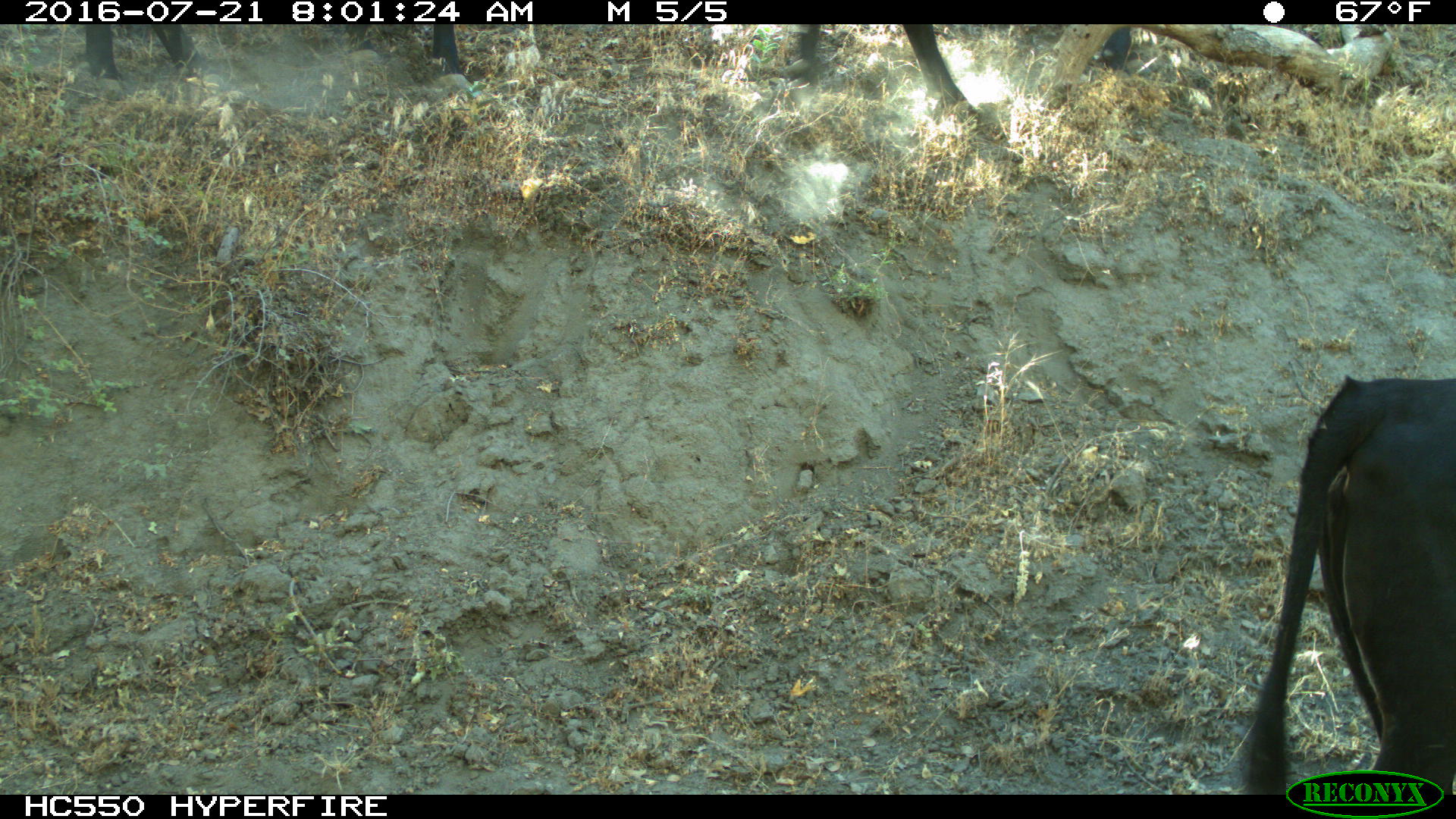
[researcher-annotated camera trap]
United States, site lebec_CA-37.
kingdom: Animalia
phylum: Chordata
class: Mammalia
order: Artiodactyla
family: Bovidae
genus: Bos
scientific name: Bos taurus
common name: domestic cow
Bos taurus (domestic cow).